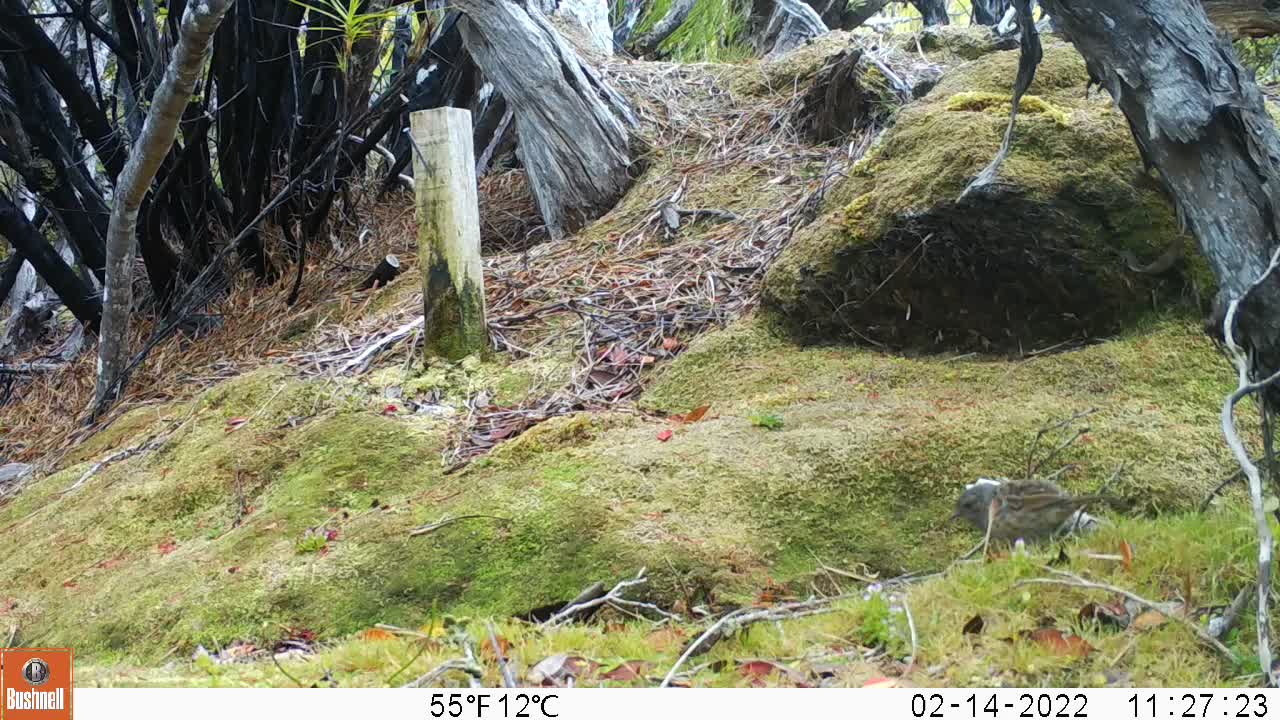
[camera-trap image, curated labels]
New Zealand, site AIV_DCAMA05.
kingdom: Animalia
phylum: Chordata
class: Aves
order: Passeriformes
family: Prunellidae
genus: Prunella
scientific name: Prunella modularis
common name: dunnock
Dunnock (Prunella modularis).